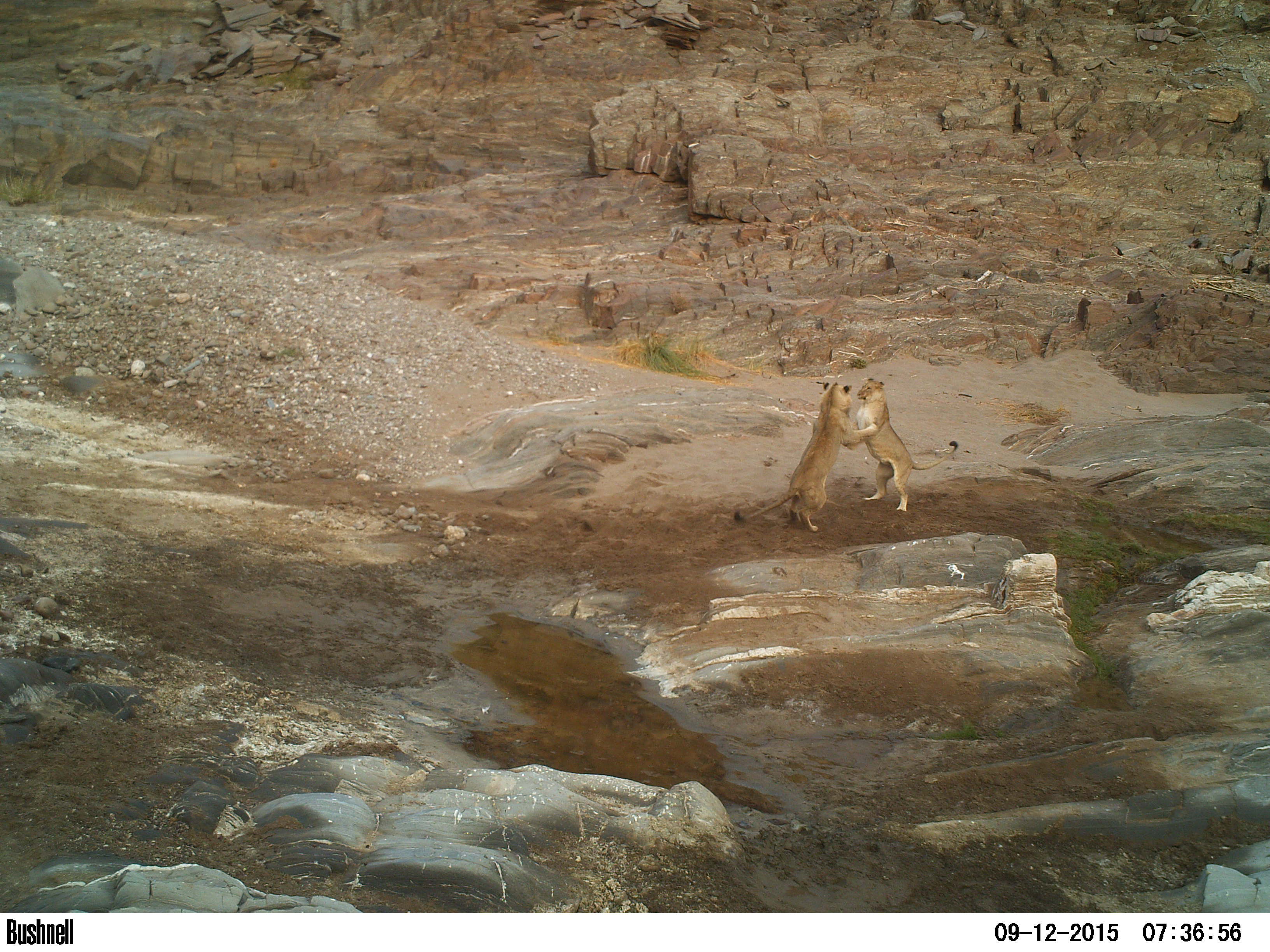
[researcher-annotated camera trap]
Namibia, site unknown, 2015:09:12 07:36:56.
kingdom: Animalia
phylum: Chordata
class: Mammalia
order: Carnivora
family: Felidae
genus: Panthera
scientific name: Panthera leo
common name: lion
Panthera leo (lion).